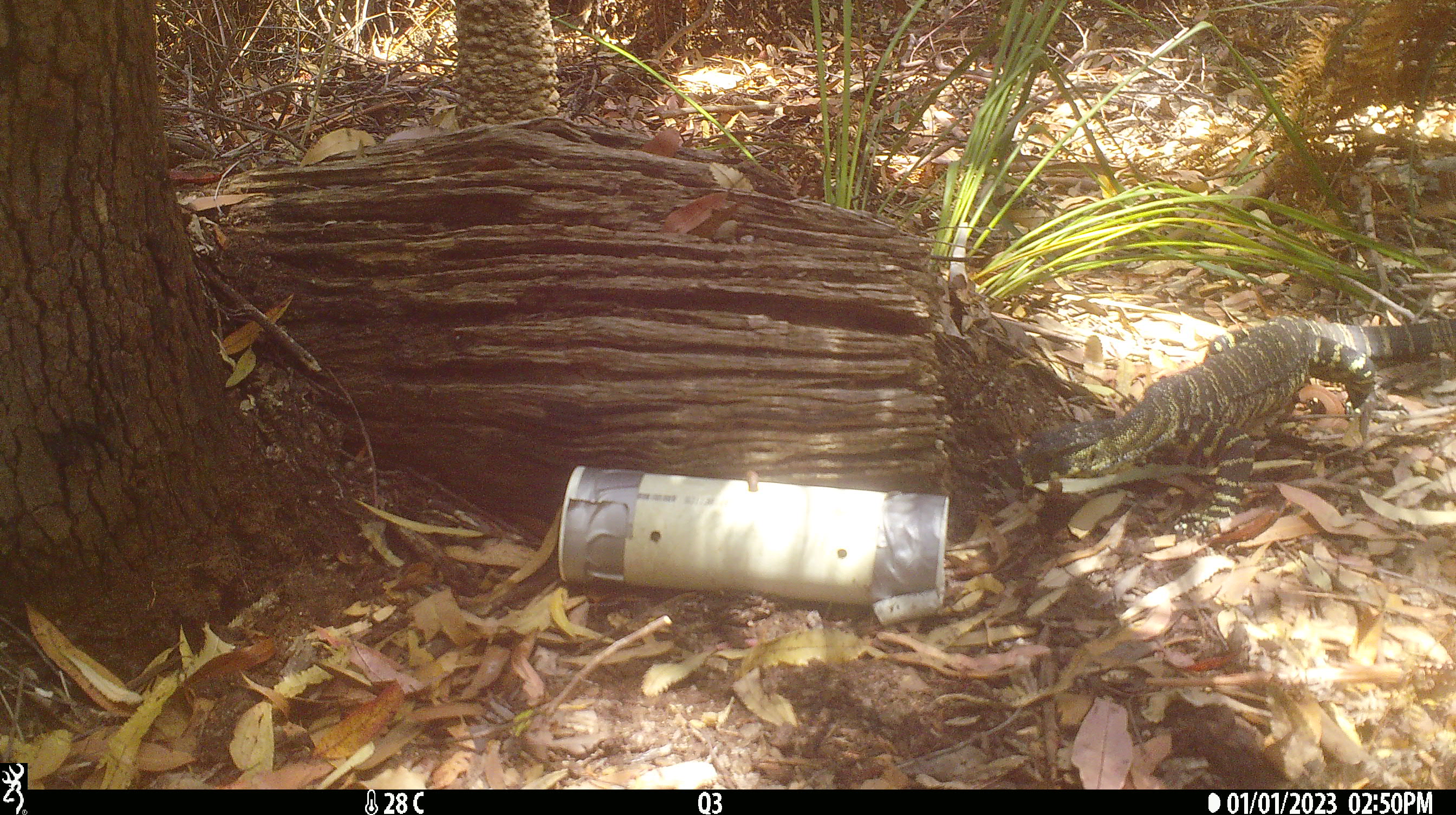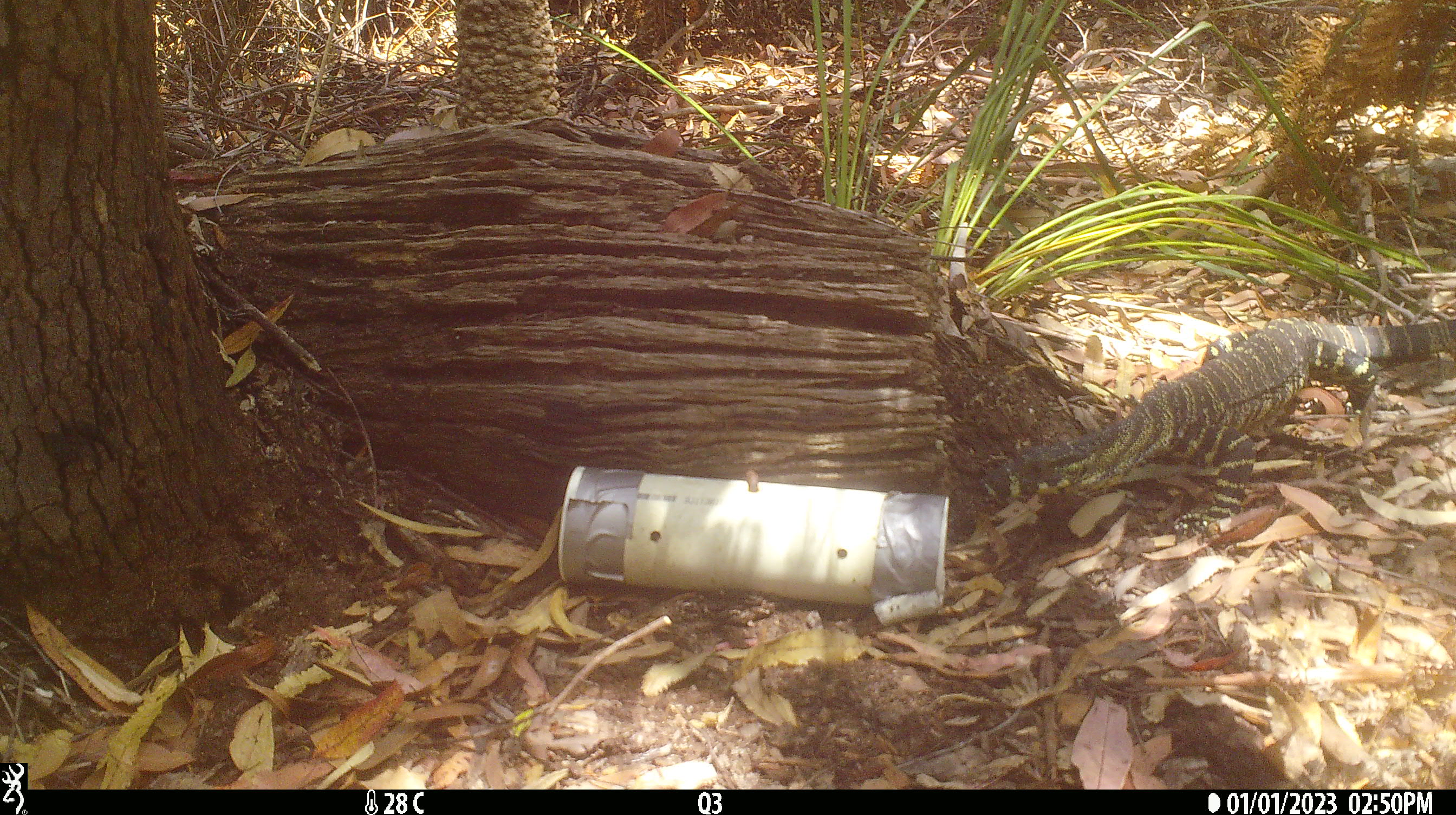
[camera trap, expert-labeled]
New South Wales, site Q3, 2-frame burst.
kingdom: Animalia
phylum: Chordata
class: Reptilia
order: Squamata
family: Varanidae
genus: Varanus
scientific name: Varanus varius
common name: lace monitor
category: goanna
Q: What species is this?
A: Goanna (lace monitor) (Varanus varius).